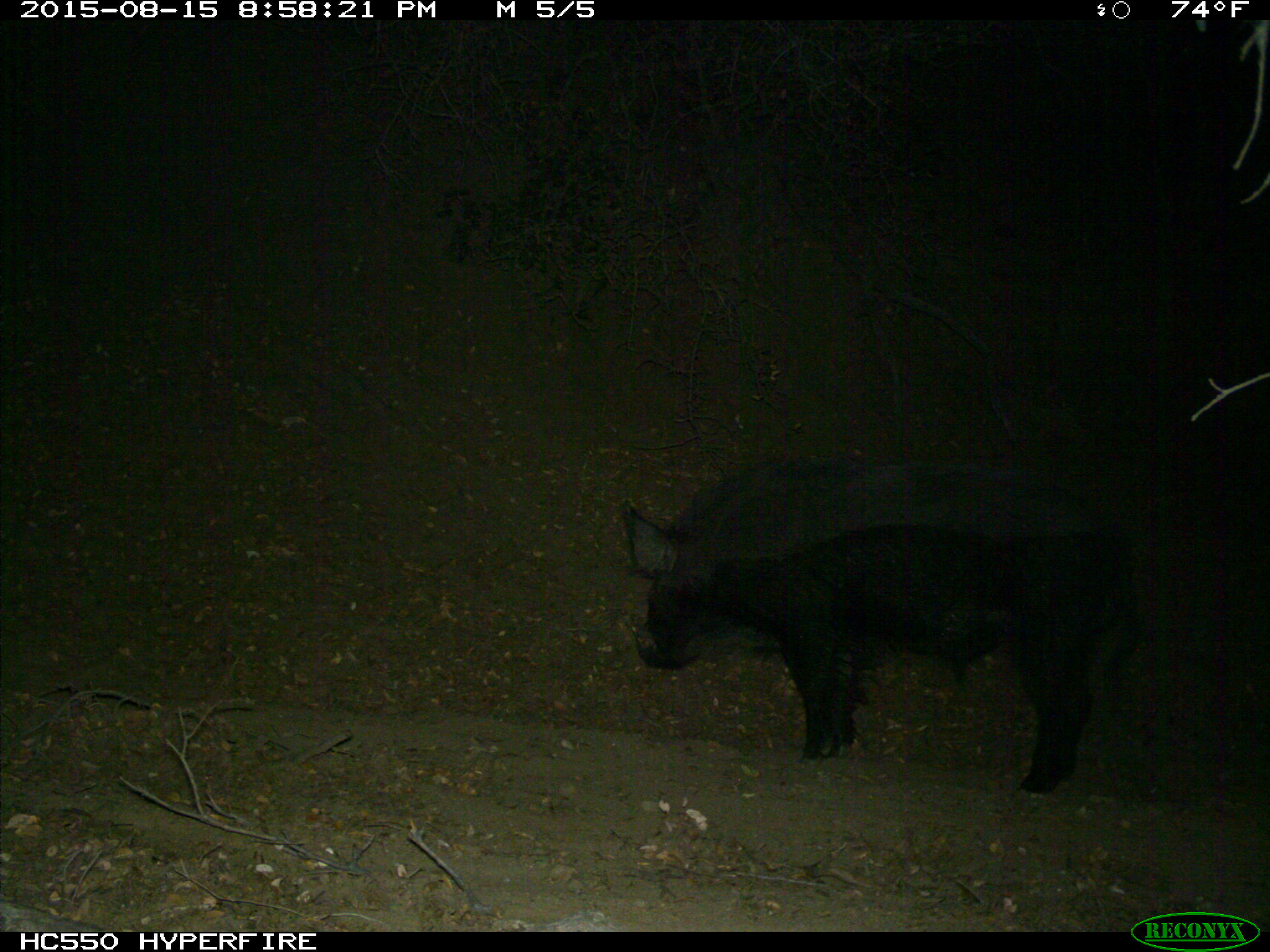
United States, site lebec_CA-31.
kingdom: Animalia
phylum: Chordata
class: Mammalia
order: Artiodactyla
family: Suidae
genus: Sus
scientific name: Sus scrofa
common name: wild boar